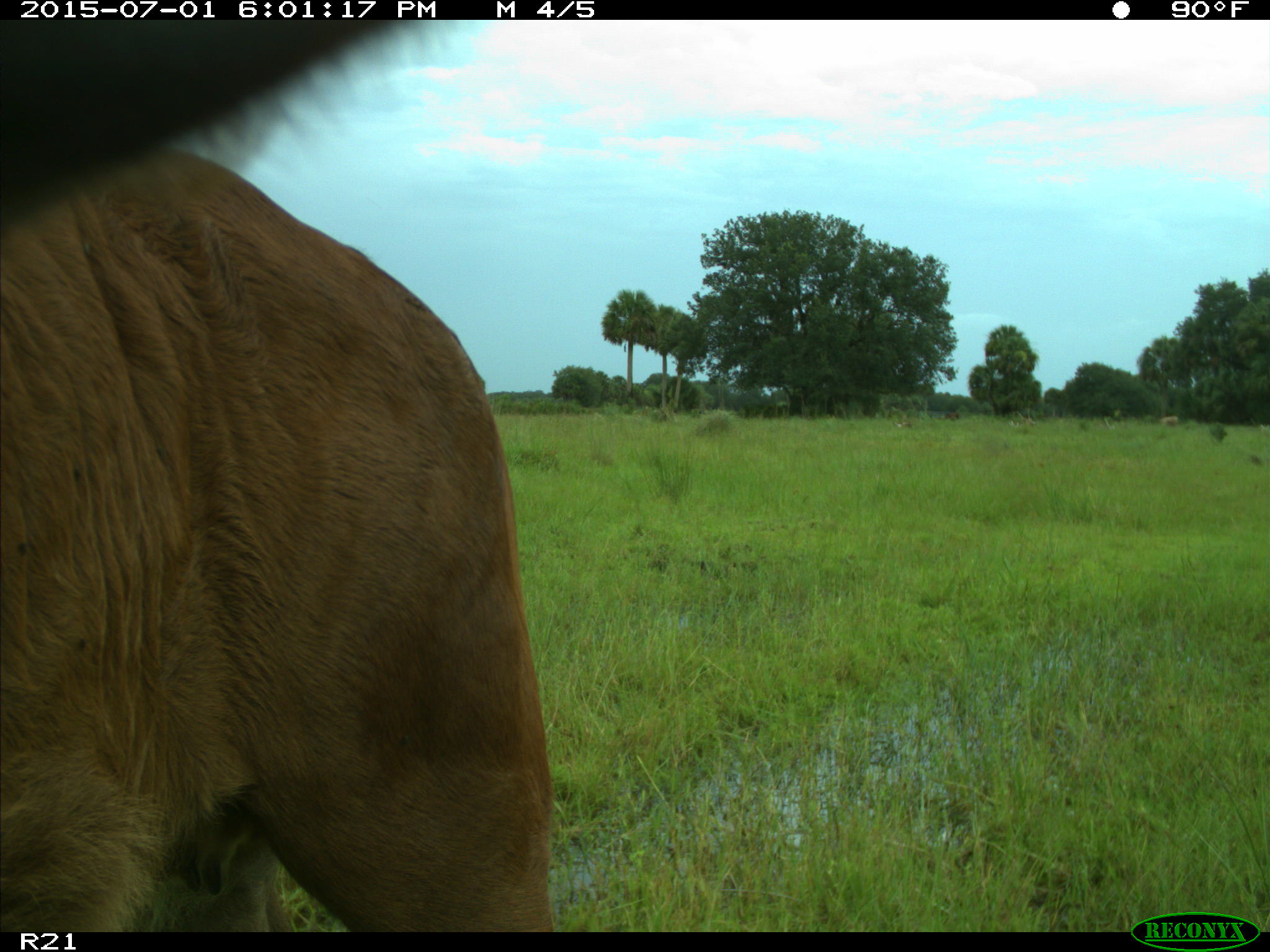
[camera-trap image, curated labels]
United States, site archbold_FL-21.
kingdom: Animalia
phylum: Chordata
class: Mammalia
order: Artiodactyla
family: Bovidae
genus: Bos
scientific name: Bos taurus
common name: domestic cow